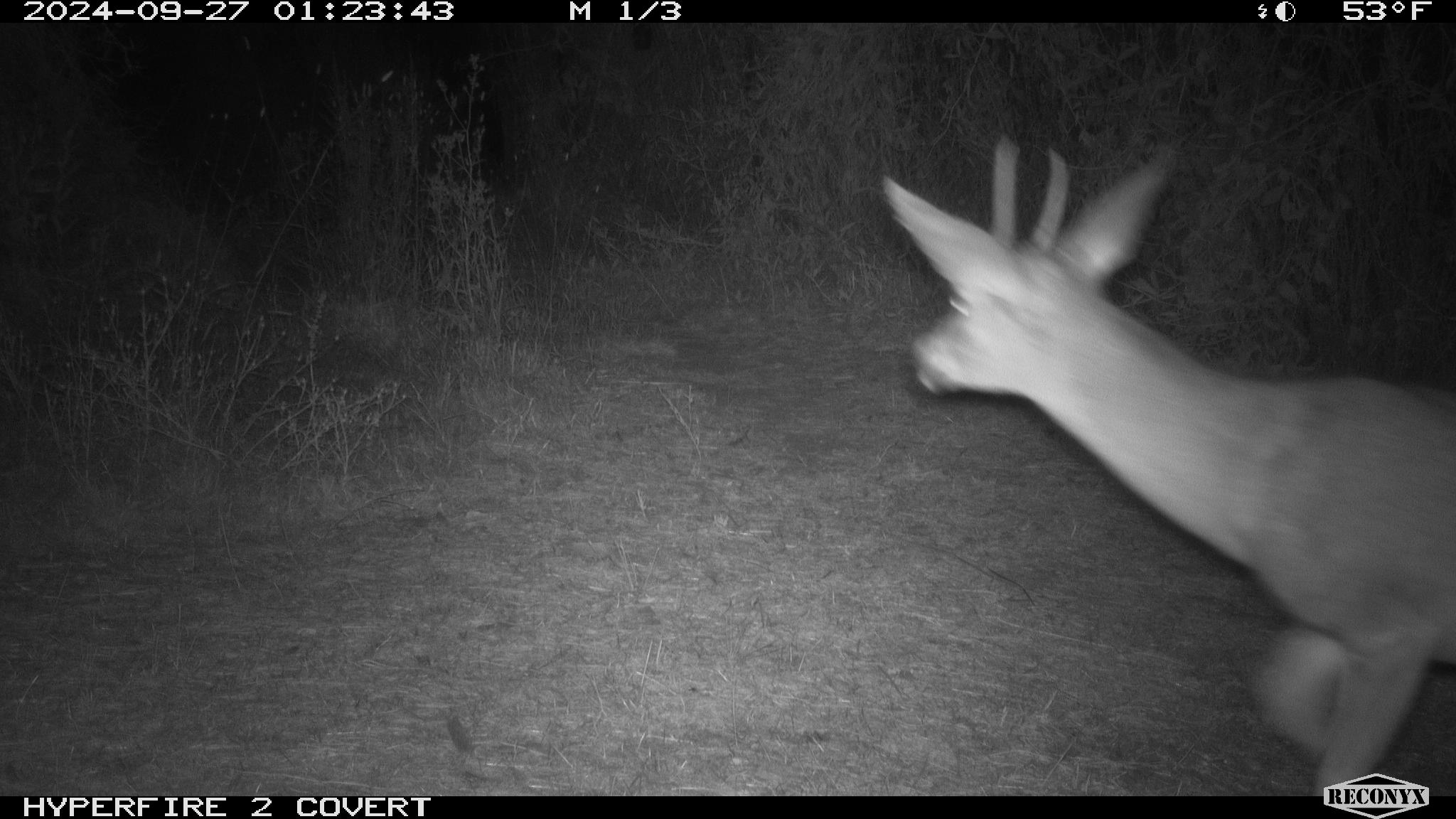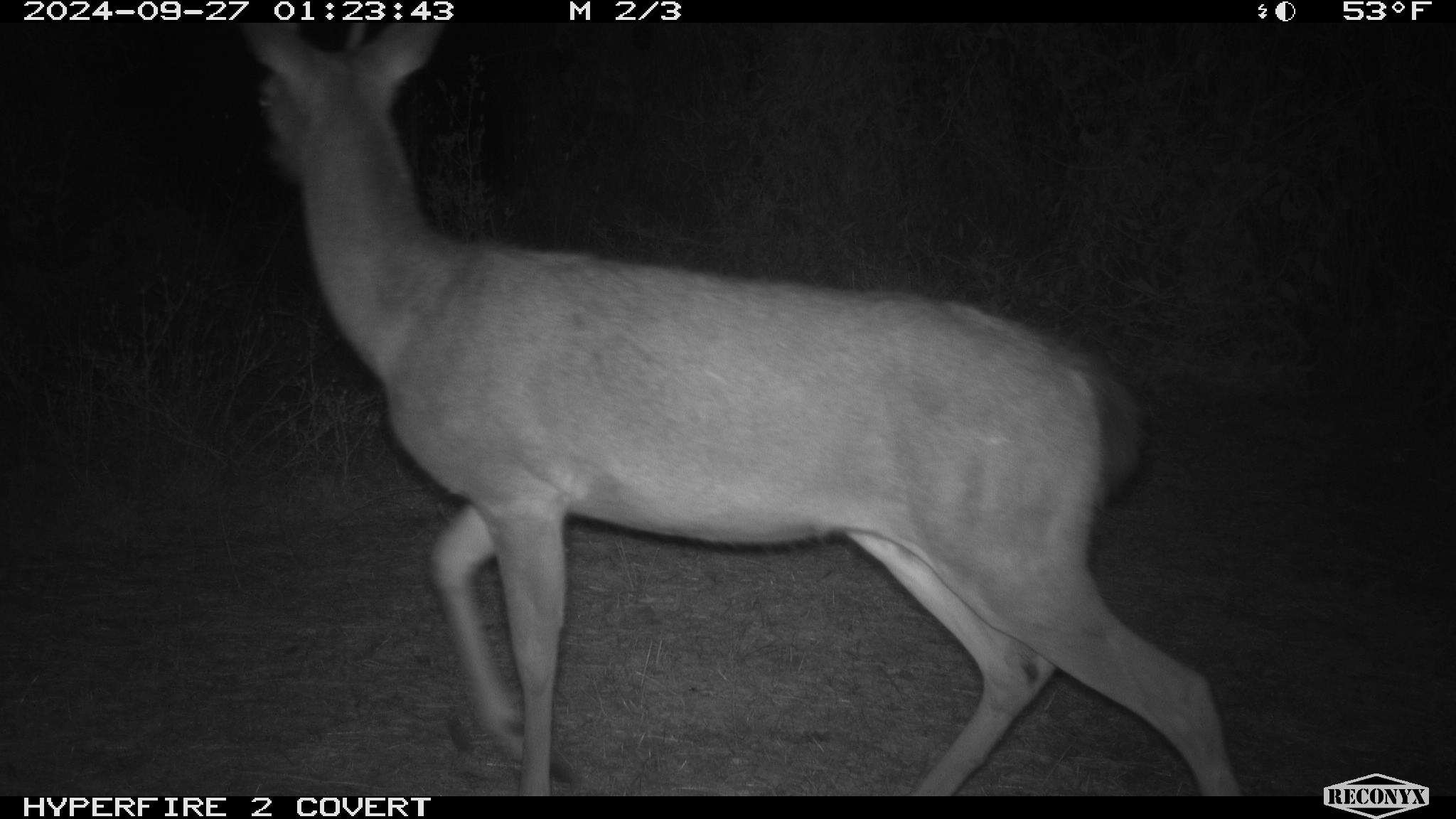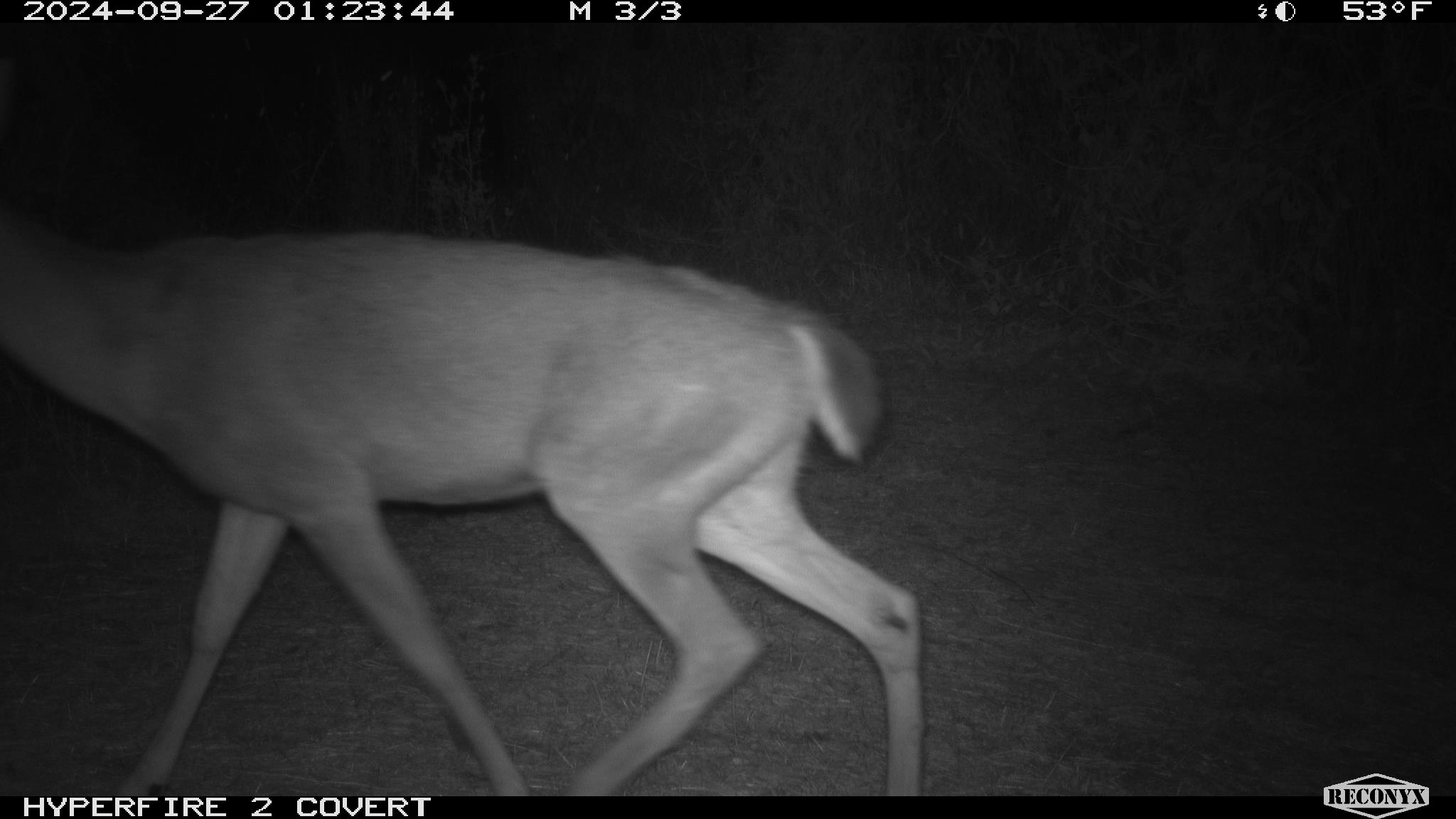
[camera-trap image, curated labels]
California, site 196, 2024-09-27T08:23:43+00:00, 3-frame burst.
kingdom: Animalia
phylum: Chordata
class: Mammalia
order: Artiodactyla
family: Cervidae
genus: Odocoileus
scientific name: Odocoileus hemionus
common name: mule deer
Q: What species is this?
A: Mule deer (Odocoileus hemionus).